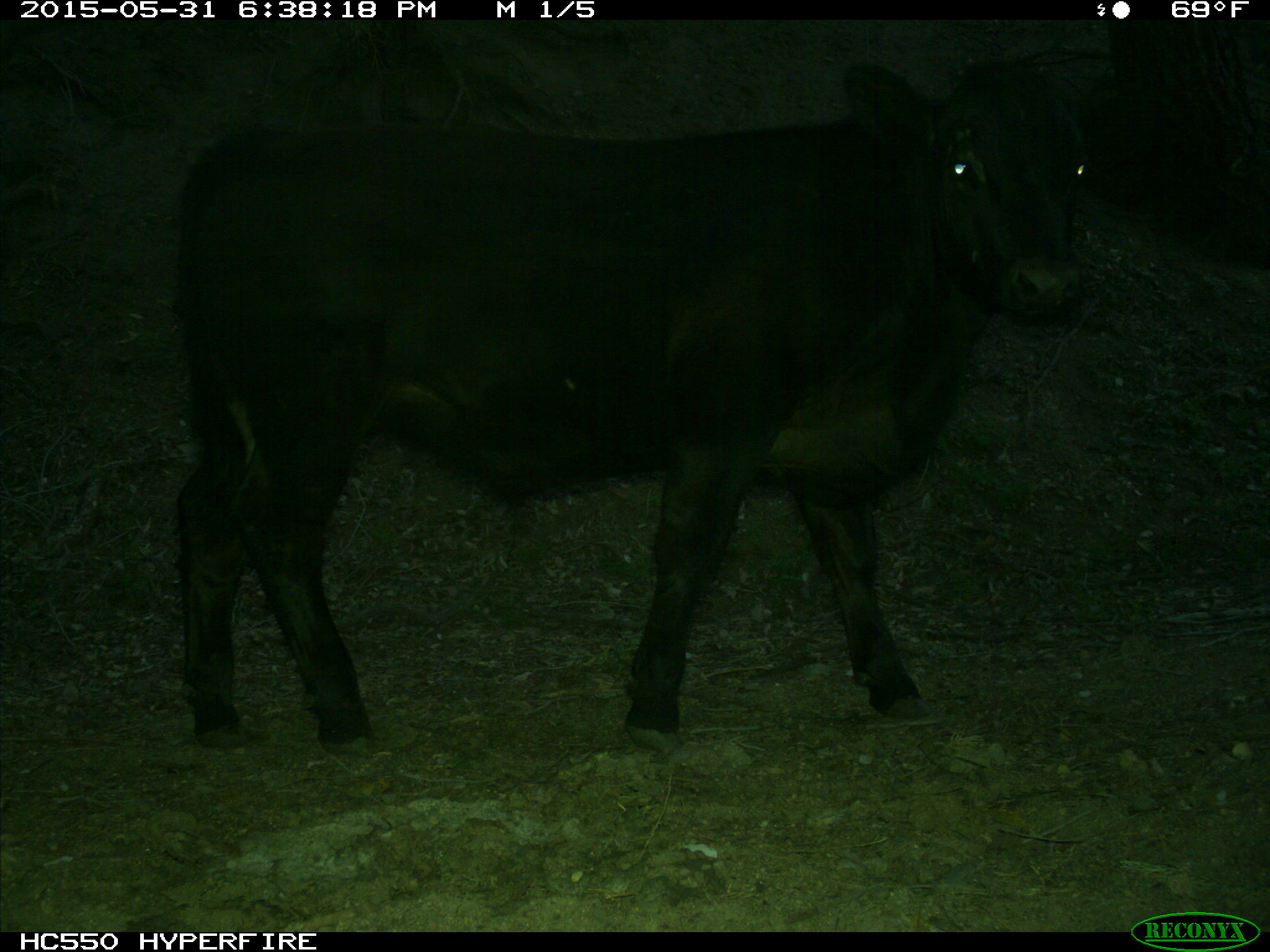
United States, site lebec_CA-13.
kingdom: Animalia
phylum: Chordata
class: Mammalia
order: Artiodactyla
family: Bovidae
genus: Bos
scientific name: Bos taurus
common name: domestic cow